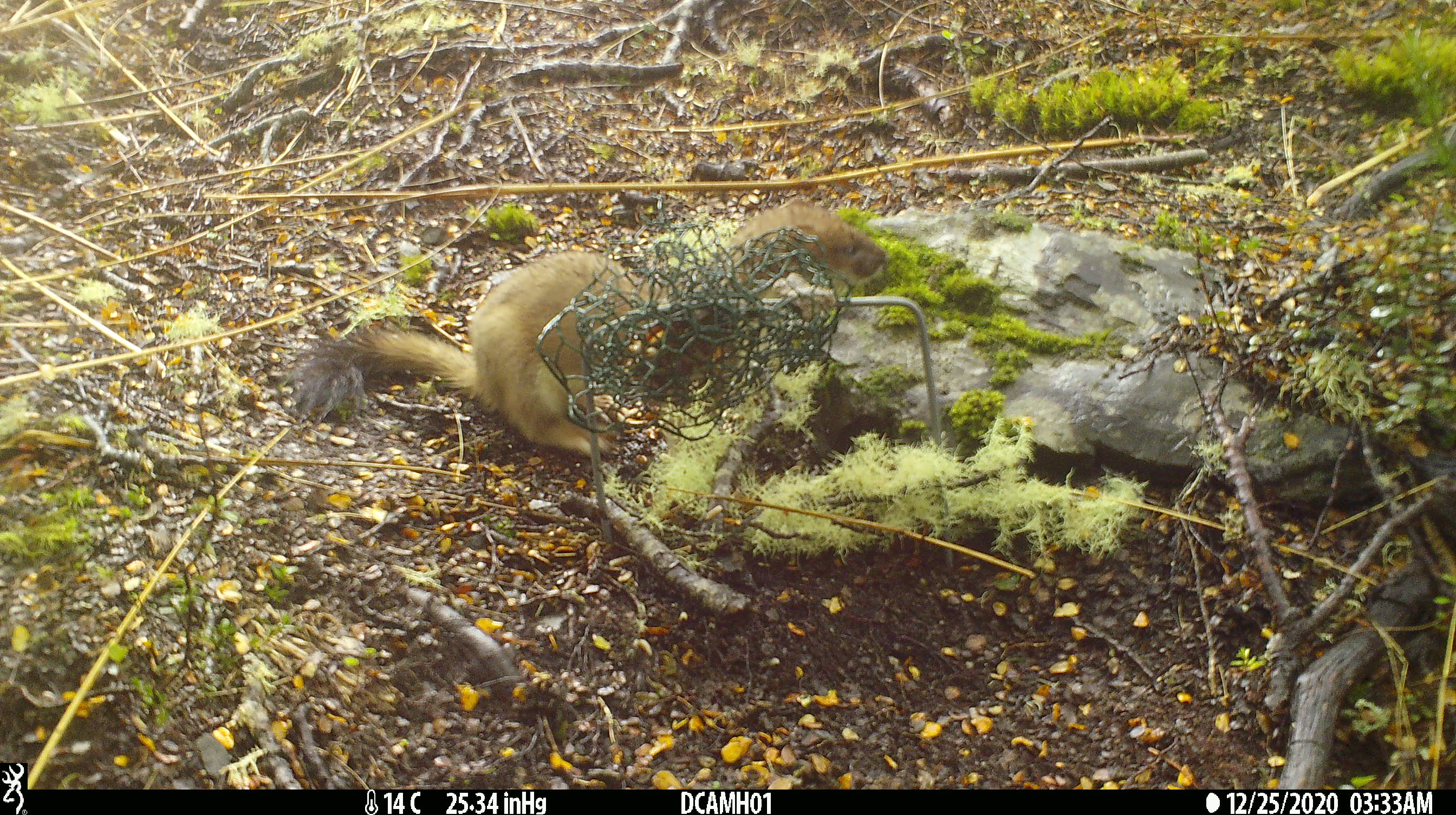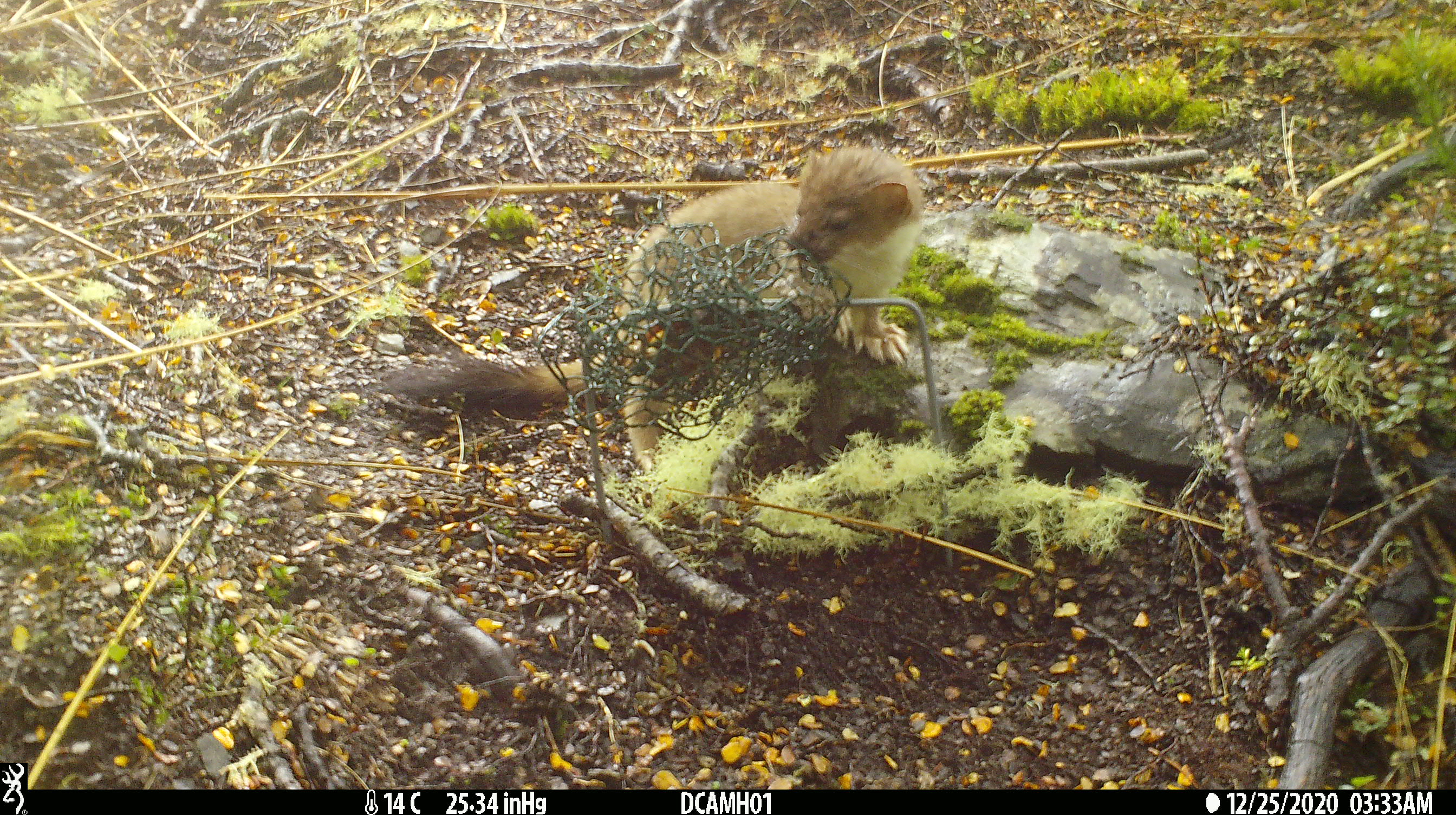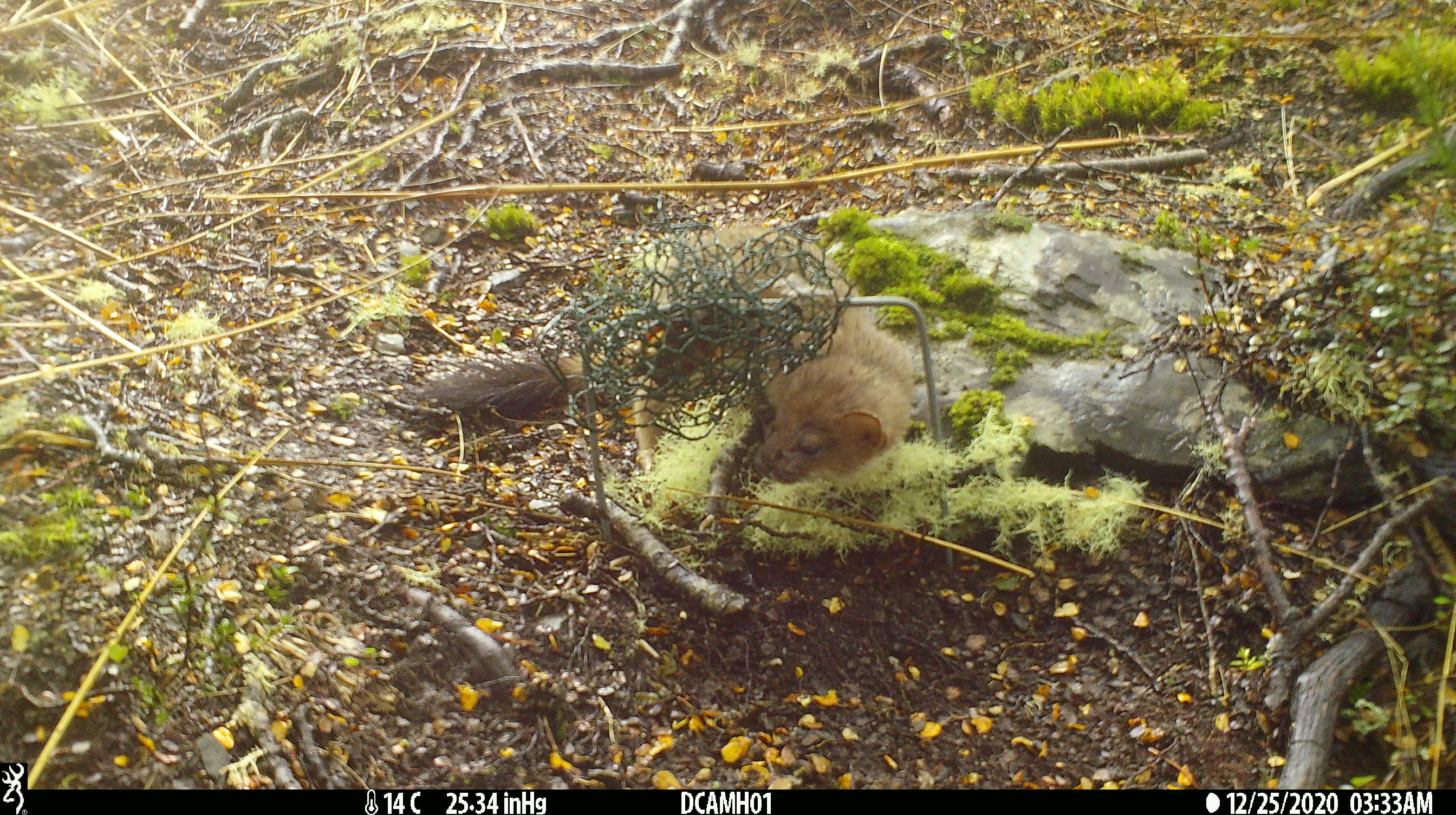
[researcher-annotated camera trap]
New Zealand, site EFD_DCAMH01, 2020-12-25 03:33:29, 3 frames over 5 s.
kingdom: Animalia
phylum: Chordata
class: Mammalia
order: Carnivora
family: Mustelidae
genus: Mustela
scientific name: Mustela erminea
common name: stoat